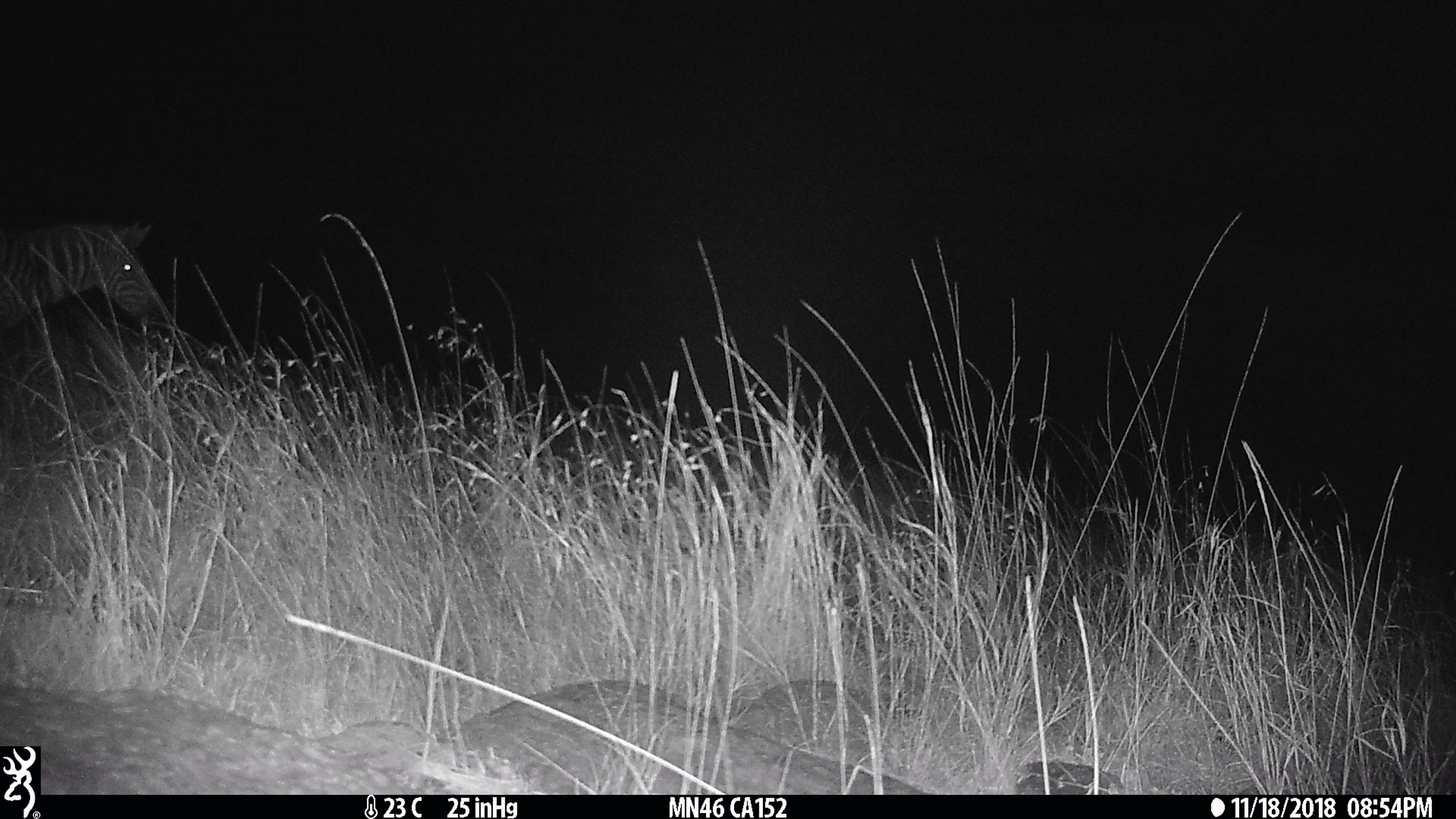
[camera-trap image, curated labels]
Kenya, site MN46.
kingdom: Animalia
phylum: Chordata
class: Mammalia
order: Perissodactyla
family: Equidae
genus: Equus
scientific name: Equus quagga burchellii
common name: burchell's zebra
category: zebra